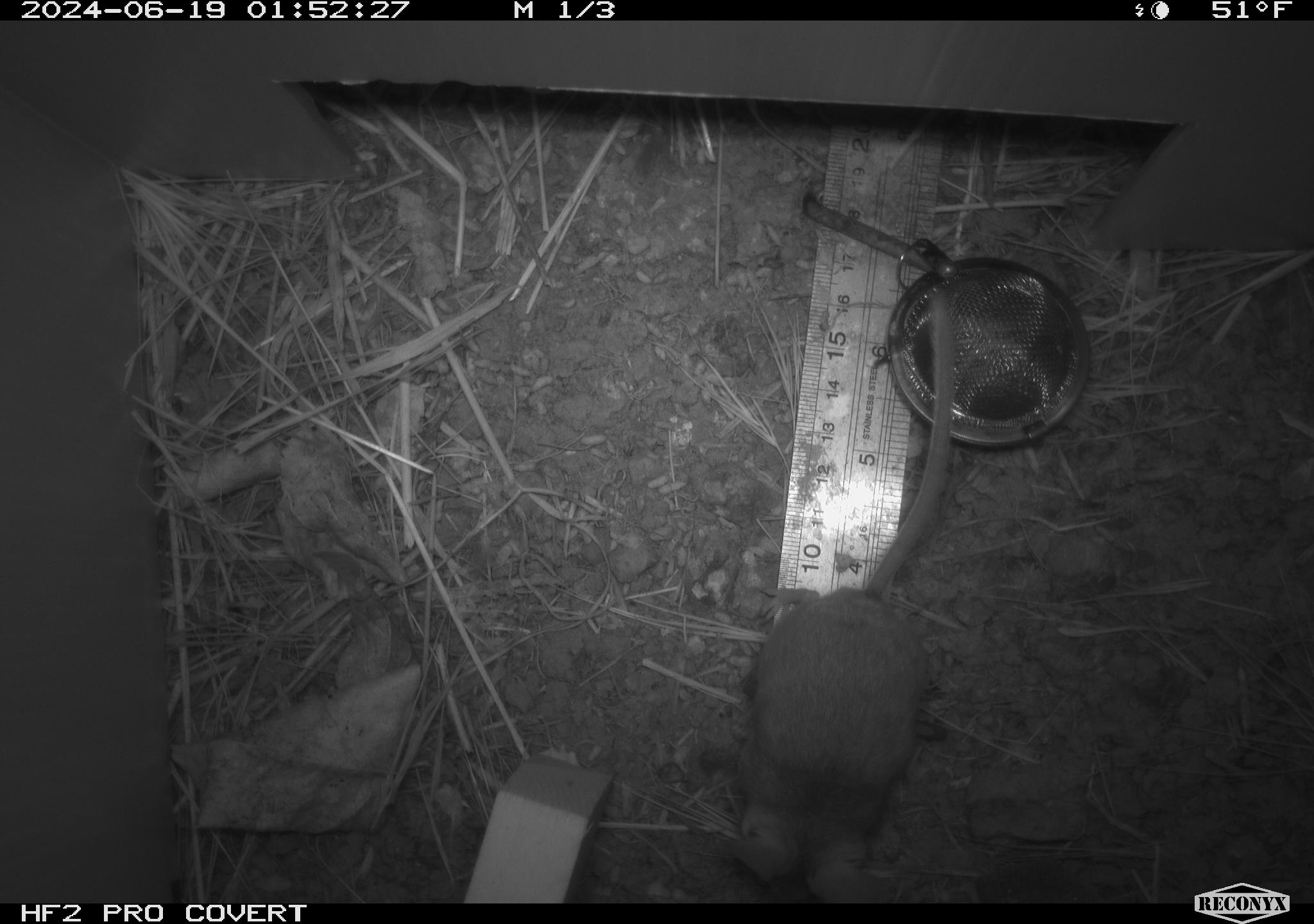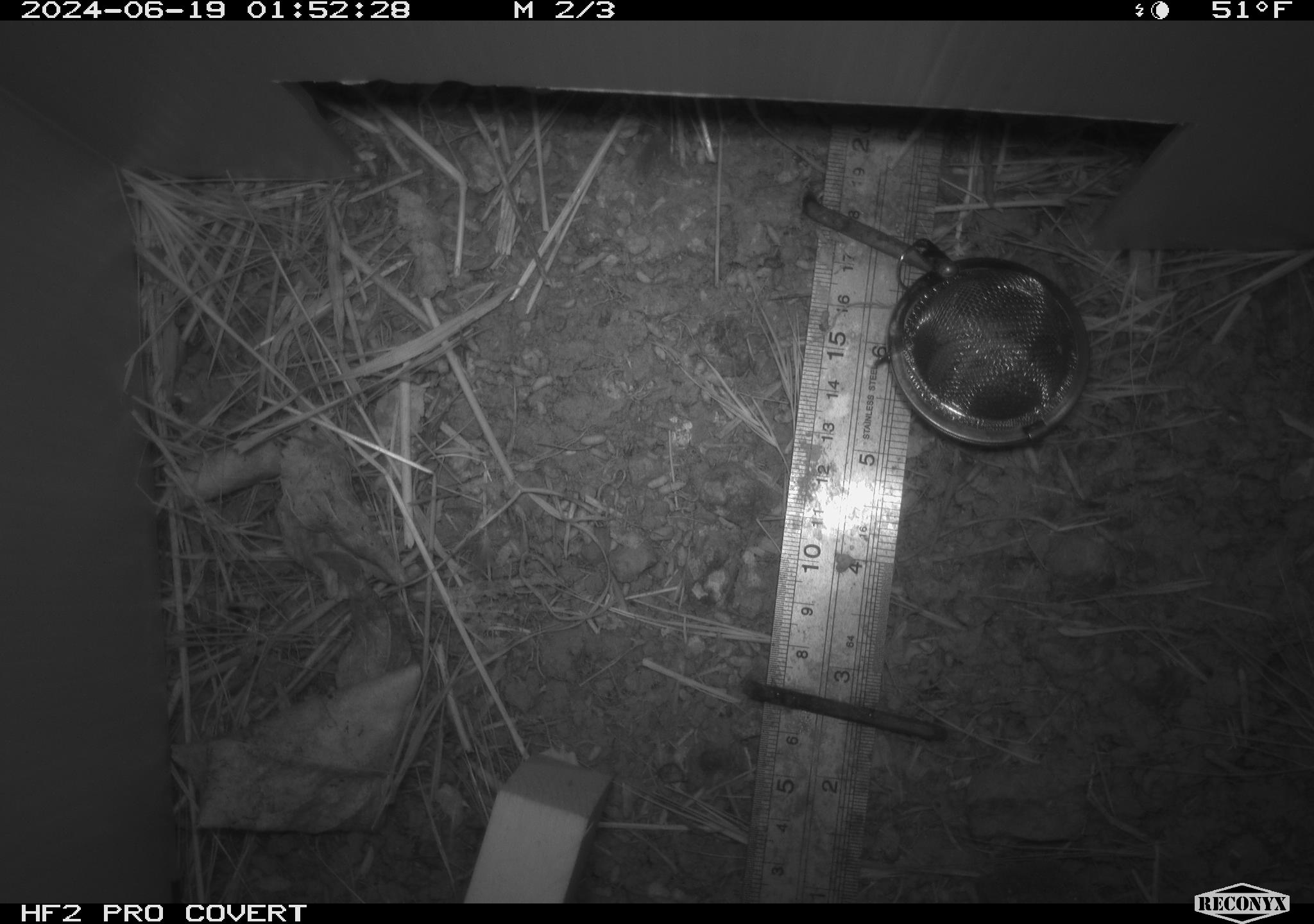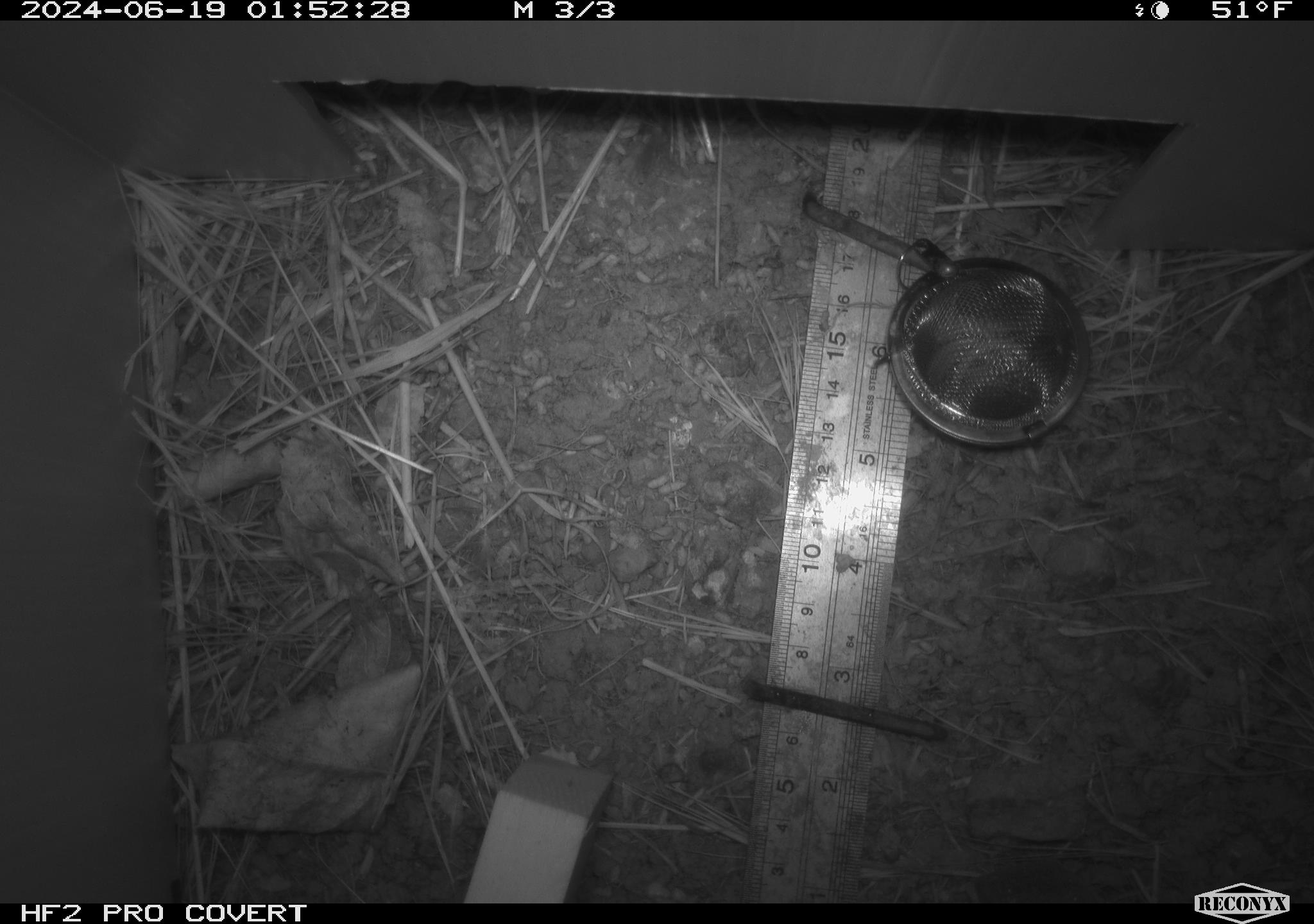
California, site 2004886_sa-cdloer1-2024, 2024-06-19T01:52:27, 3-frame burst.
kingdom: Animalia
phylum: Chordata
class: Mammalia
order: Rodentia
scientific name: Rodentia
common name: mouse species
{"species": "mouse species (Rodentia)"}